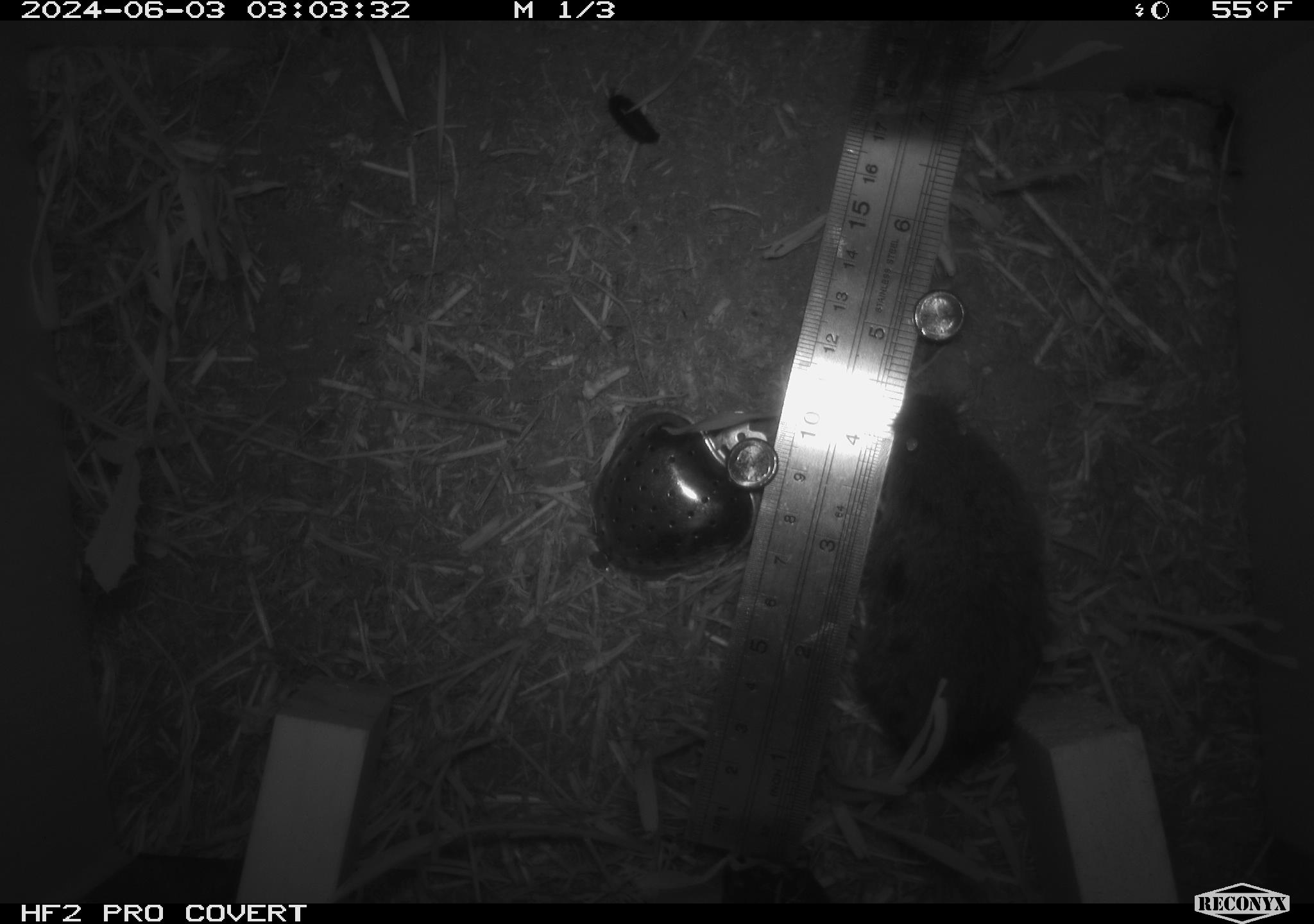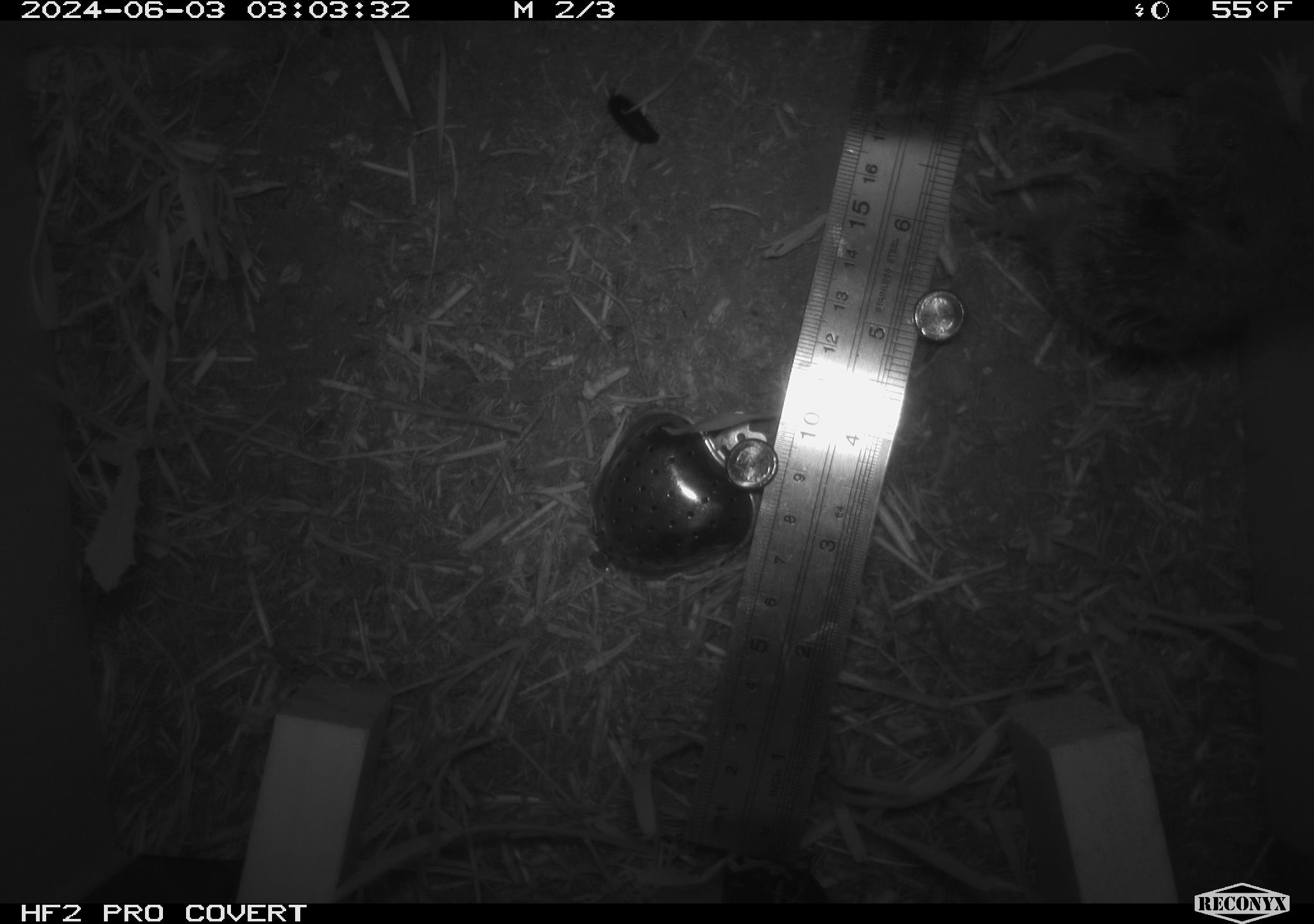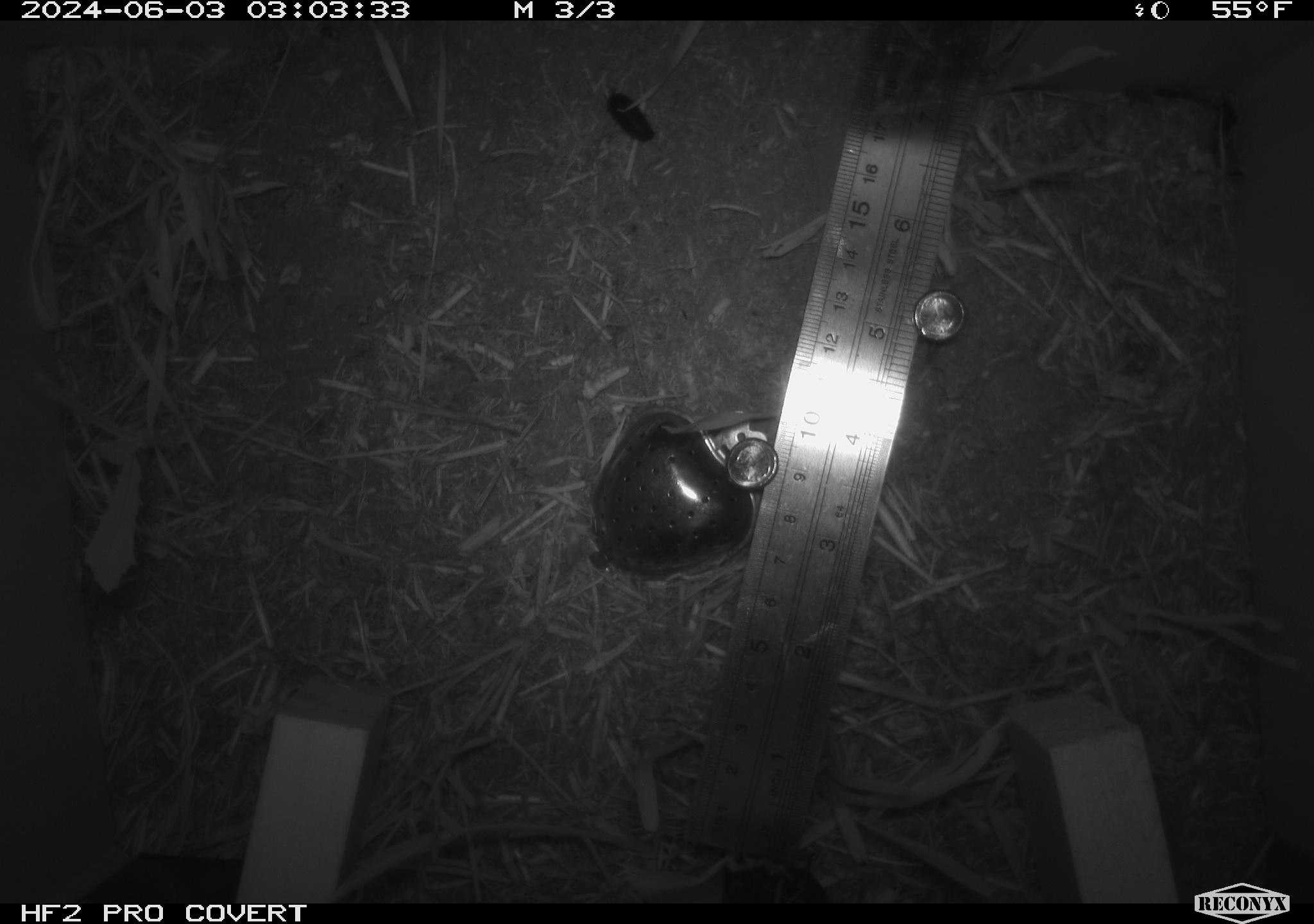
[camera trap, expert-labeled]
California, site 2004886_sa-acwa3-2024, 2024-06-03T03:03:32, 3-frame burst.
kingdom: Animalia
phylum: Chordata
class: Mammalia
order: Rodentia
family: Cricetidae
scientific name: Arvicolinae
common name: voles, lemmings, and muskrats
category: arvicolinae subfamily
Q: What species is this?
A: Arvicolinae subfamily (voles, lemmings, and muskrats) (Arvicolinae).